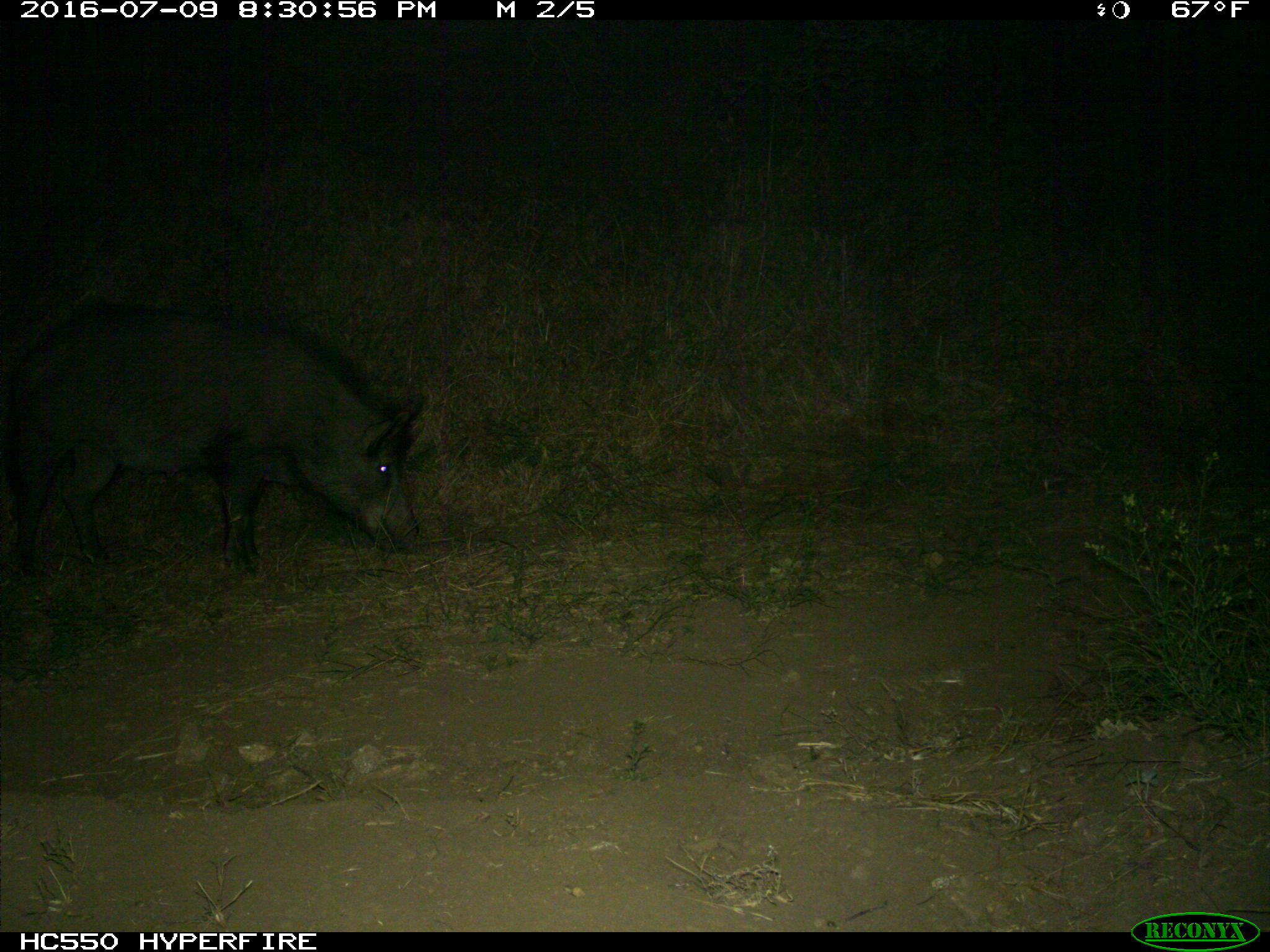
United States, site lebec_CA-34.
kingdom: Animalia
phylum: Chordata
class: Mammalia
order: Artiodactyla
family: Suidae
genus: Sus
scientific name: Sus scrofa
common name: wild boar